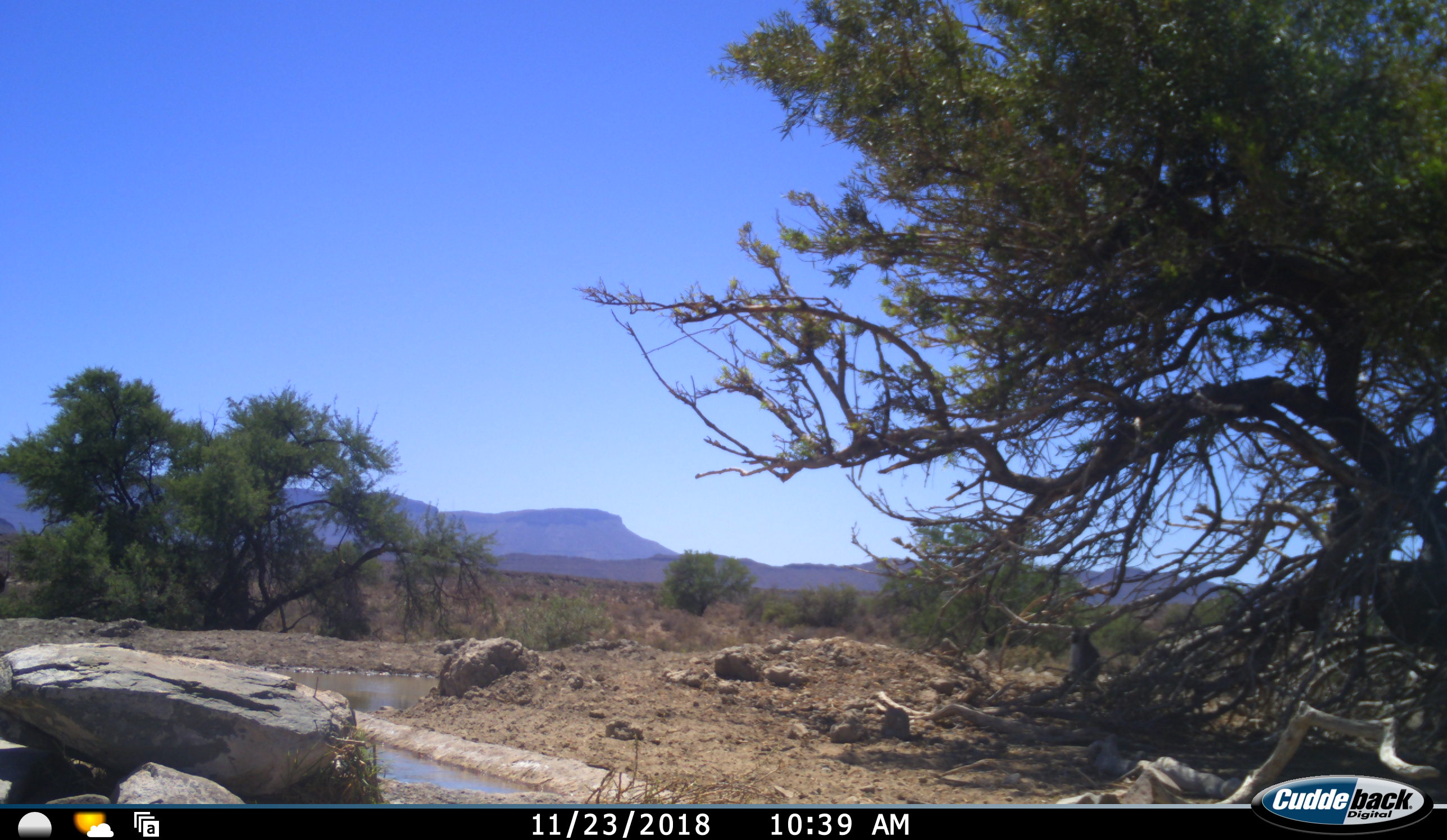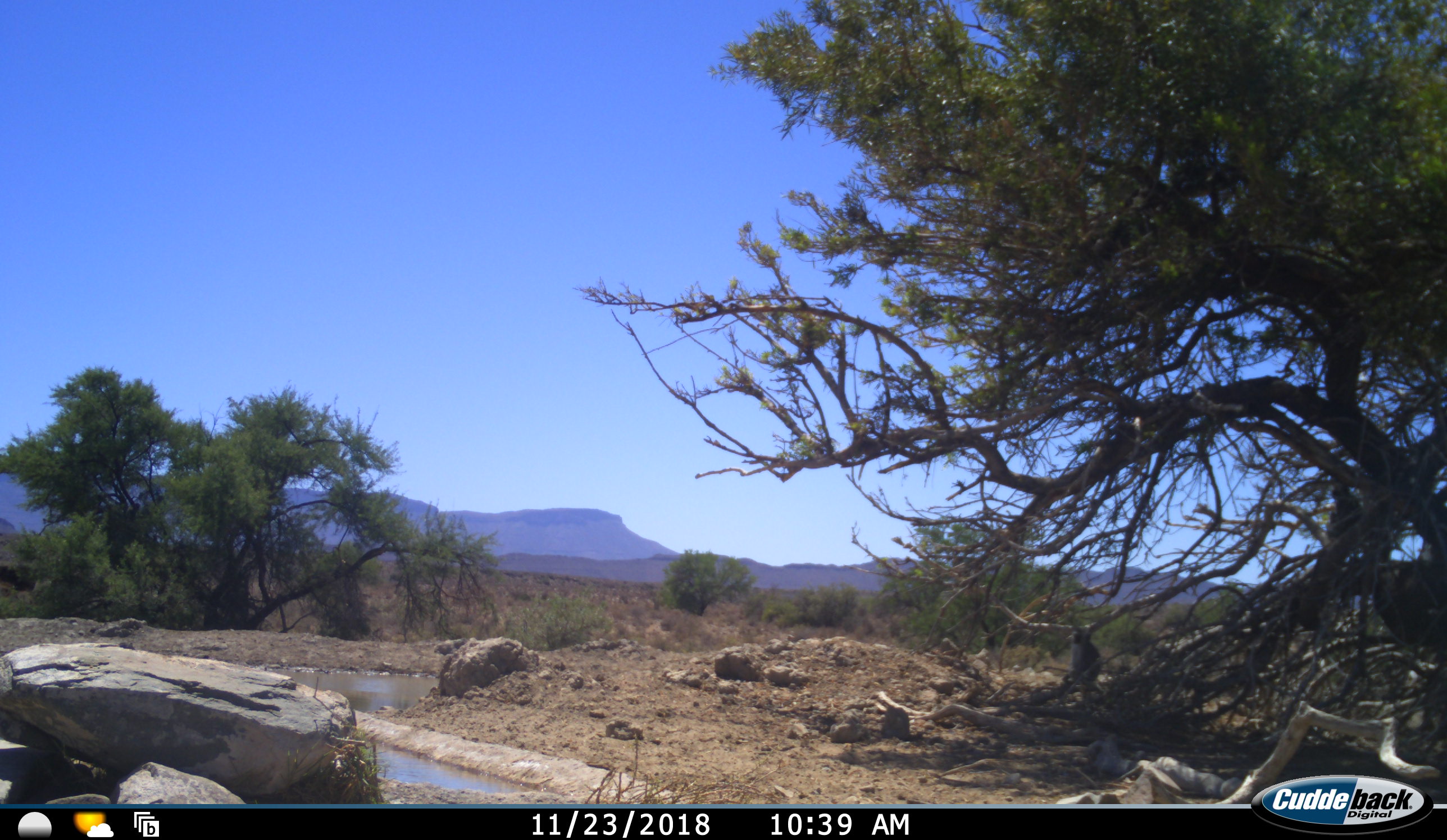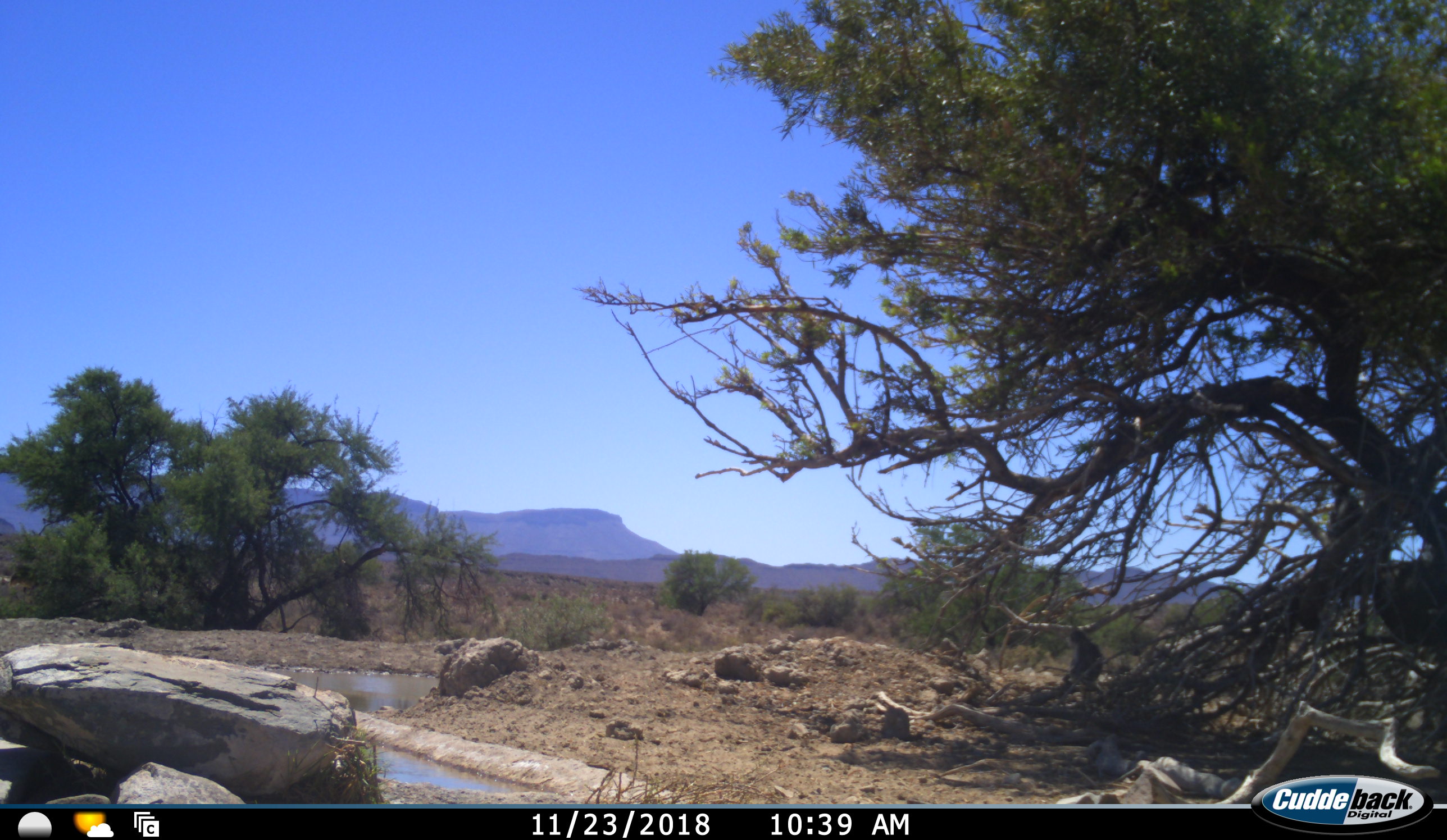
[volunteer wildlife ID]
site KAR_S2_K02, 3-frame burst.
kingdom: Animalia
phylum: Chordata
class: Mammalia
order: Primates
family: Cercopithecidae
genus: Chlorocebus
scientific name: Chlorocebus pygerythrus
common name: vervet monkey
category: monkeyvervet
Monkeyvervet (vervet monkey) (Chlorocebus pygerythrus), count 1. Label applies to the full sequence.